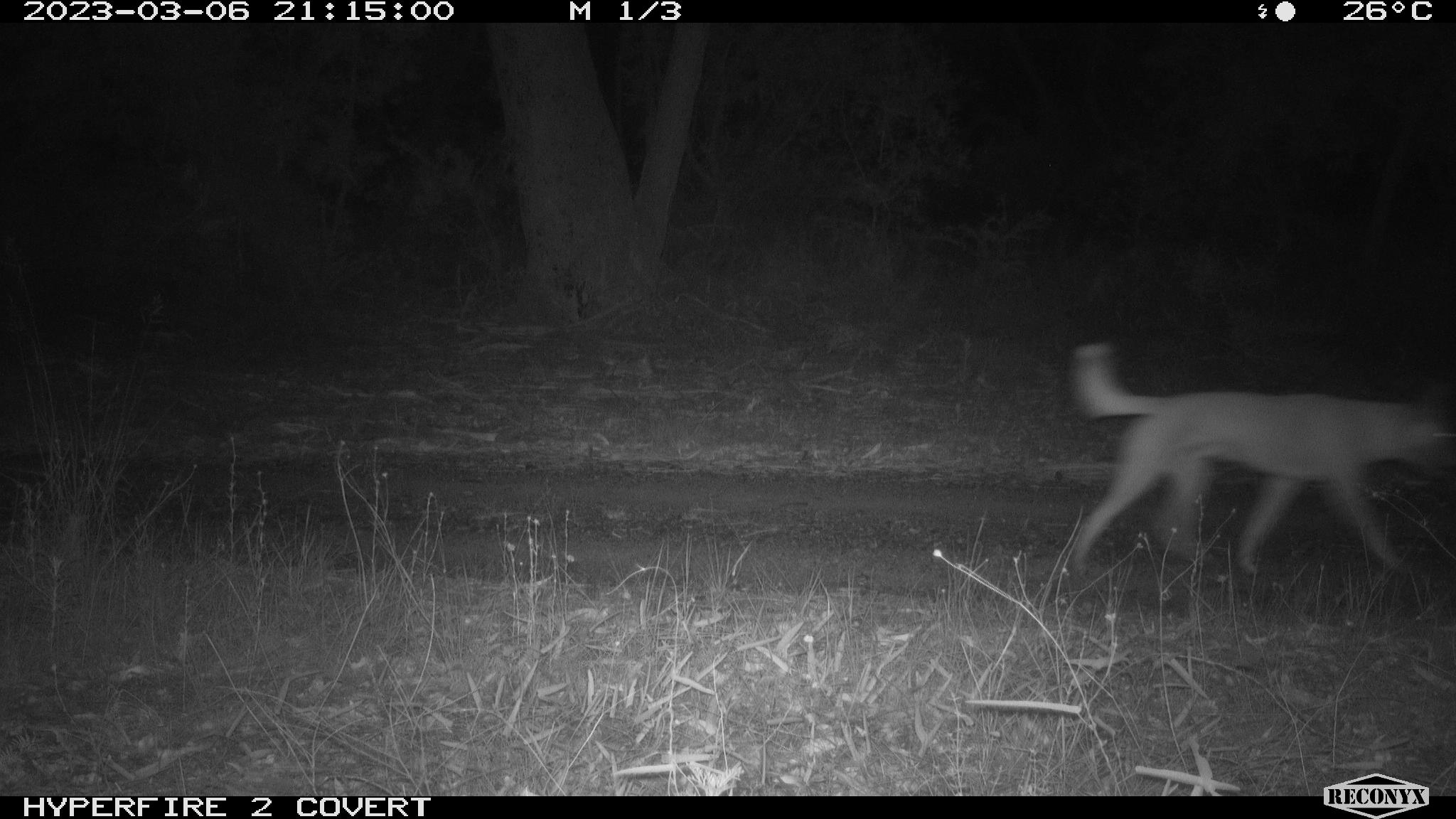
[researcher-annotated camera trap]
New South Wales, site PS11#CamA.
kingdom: Animalia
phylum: Chordata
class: Mammalia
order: Carnivora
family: Canidae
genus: Canis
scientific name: Canis familiaris dingo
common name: dingo